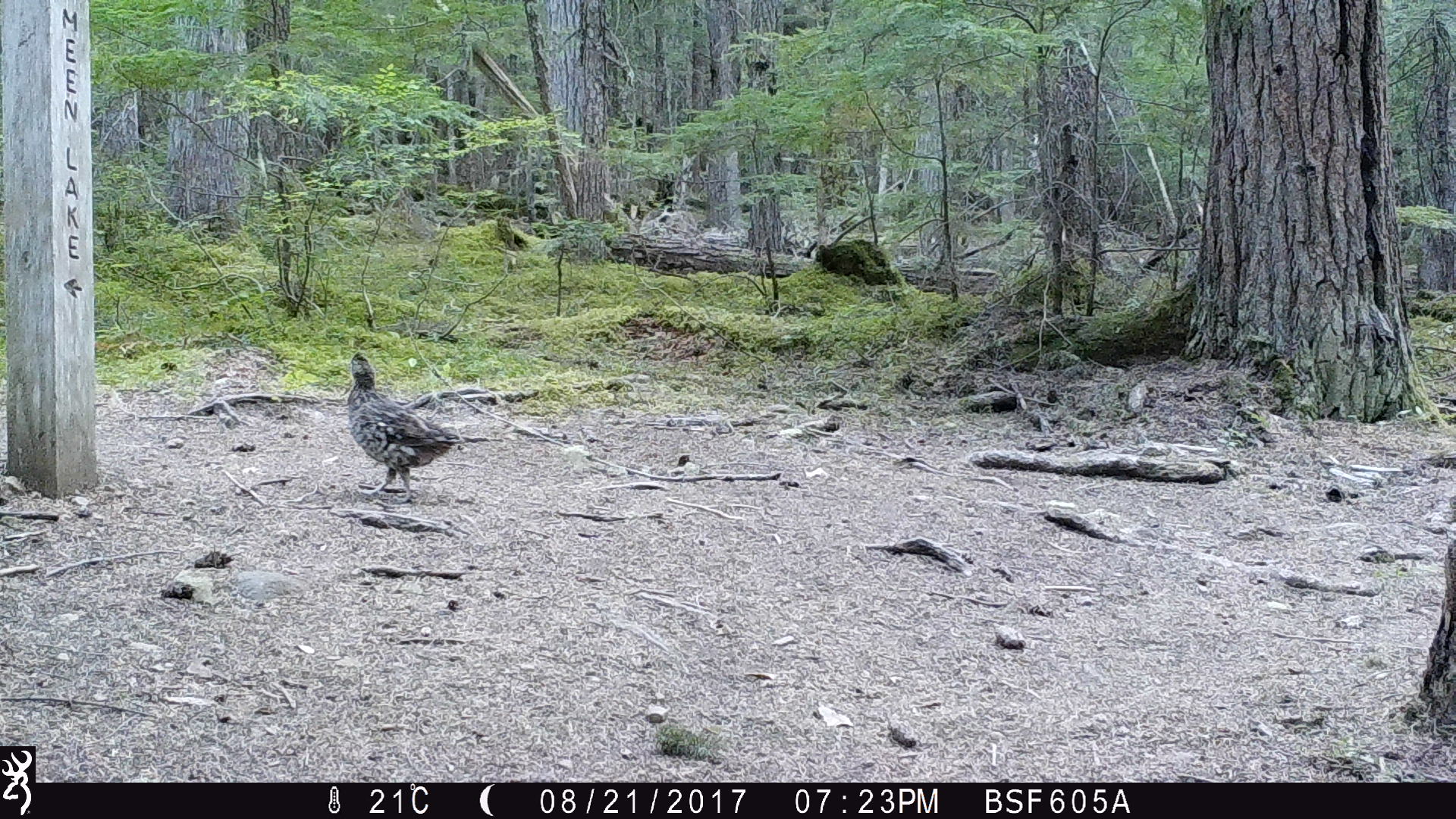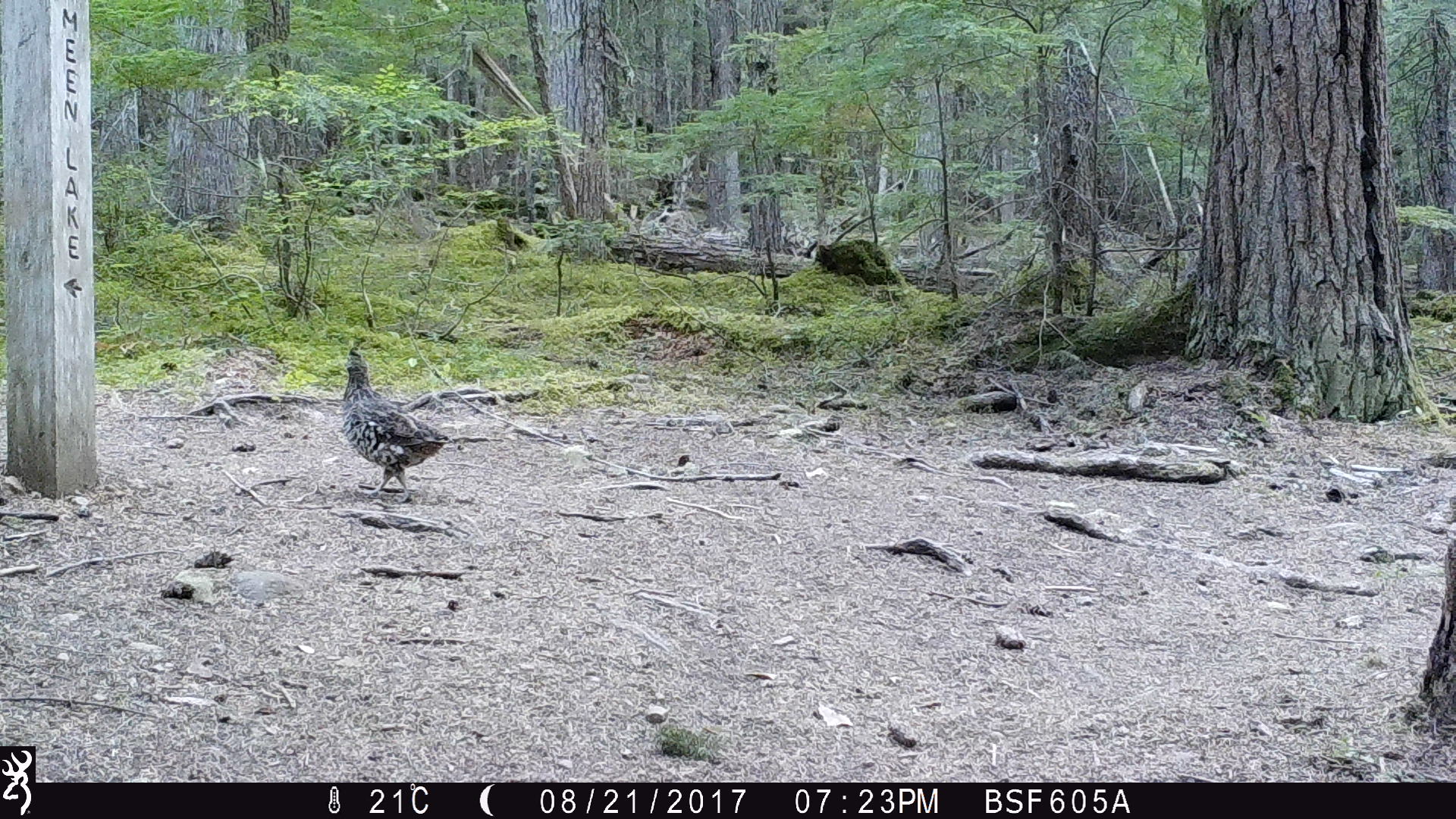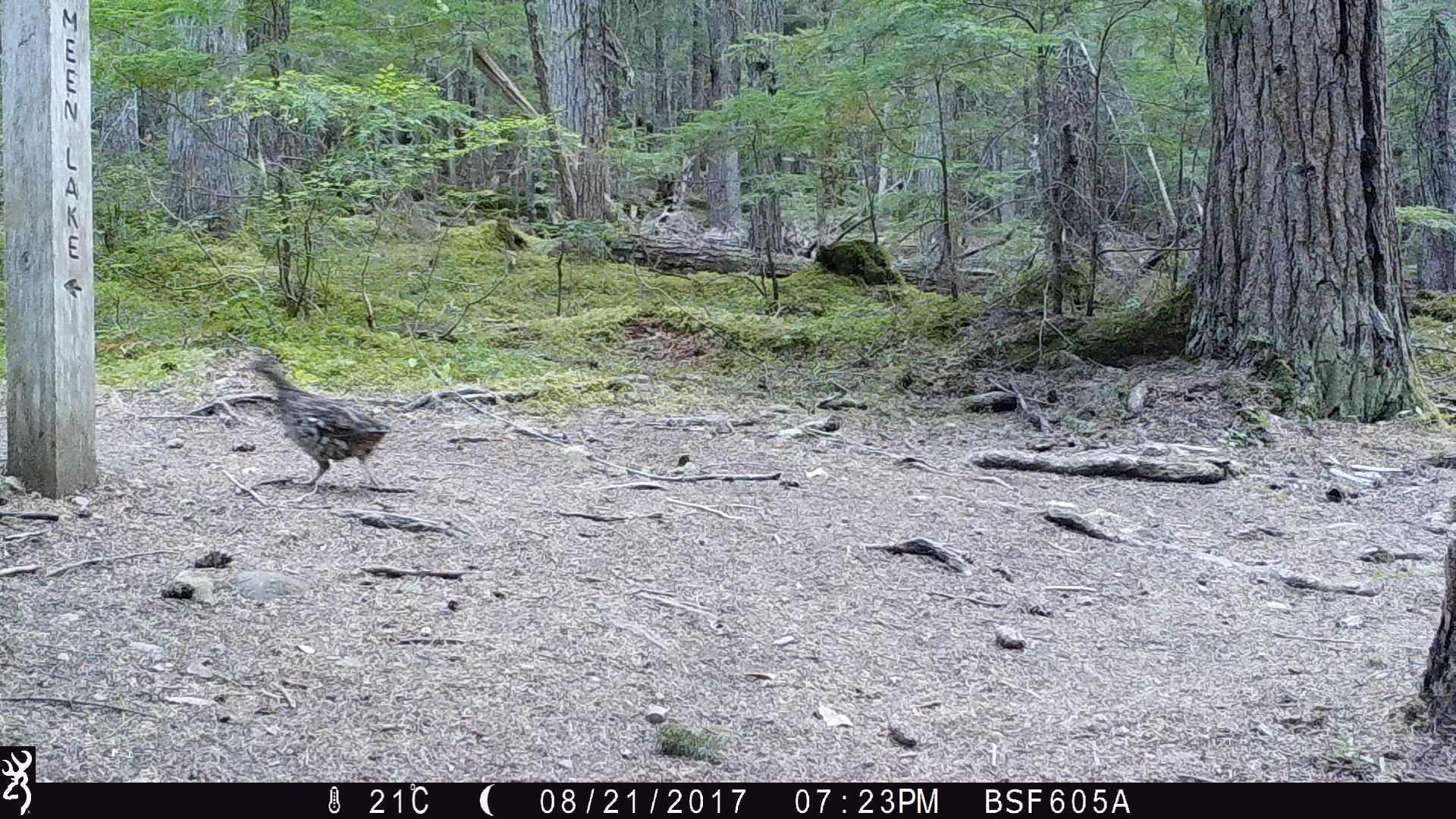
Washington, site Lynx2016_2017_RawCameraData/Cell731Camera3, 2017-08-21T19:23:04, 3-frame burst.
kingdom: Animalia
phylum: Chordata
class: Aves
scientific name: Aves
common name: birds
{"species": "Aves (birds)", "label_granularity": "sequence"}